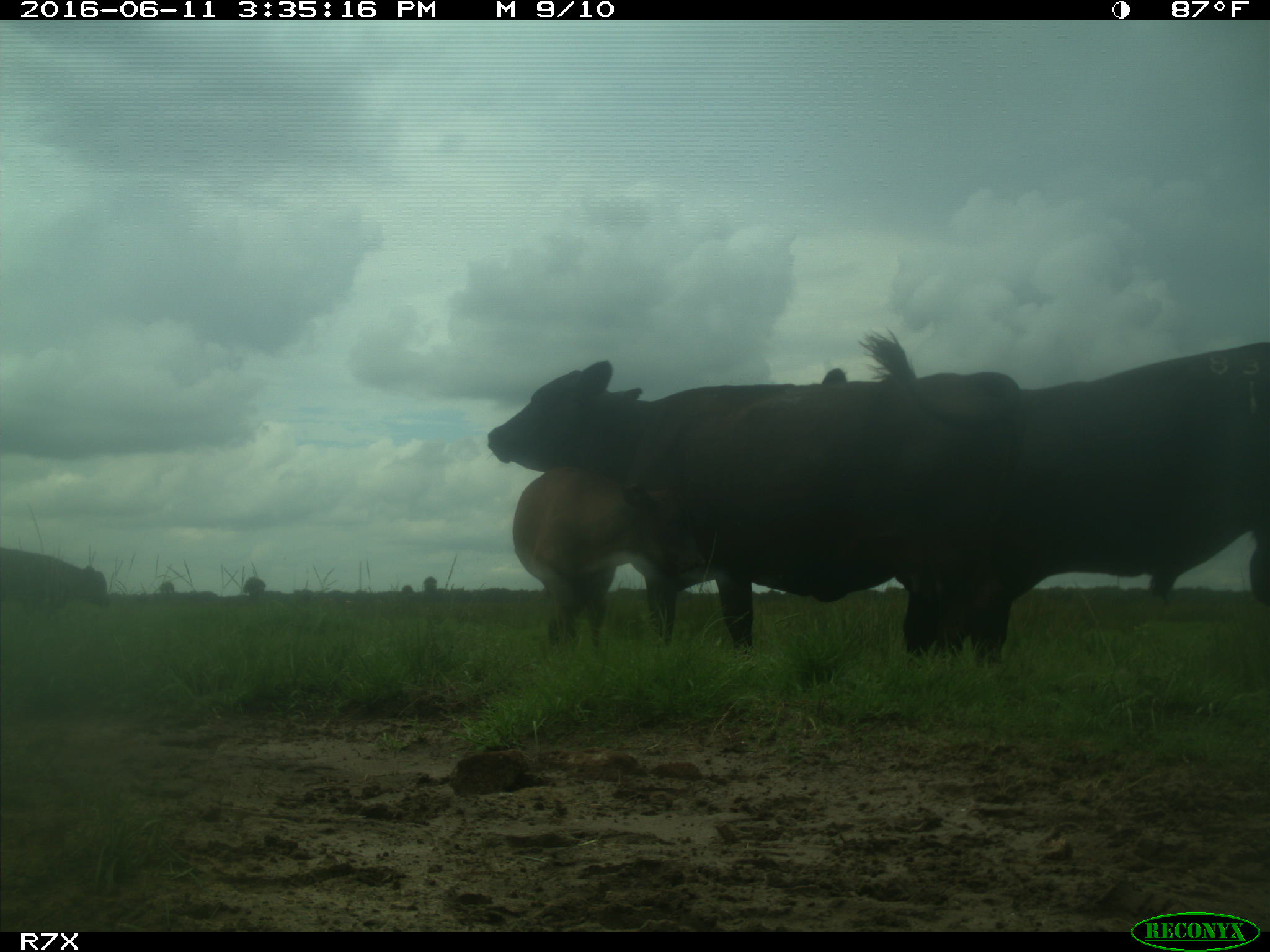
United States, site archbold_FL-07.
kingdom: Animalia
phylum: Chordata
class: Mammalia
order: Artiodactyla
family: Bovidae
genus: Bos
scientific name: Bos taurus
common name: domestic cow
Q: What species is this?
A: Bos taurus (domestic cow).